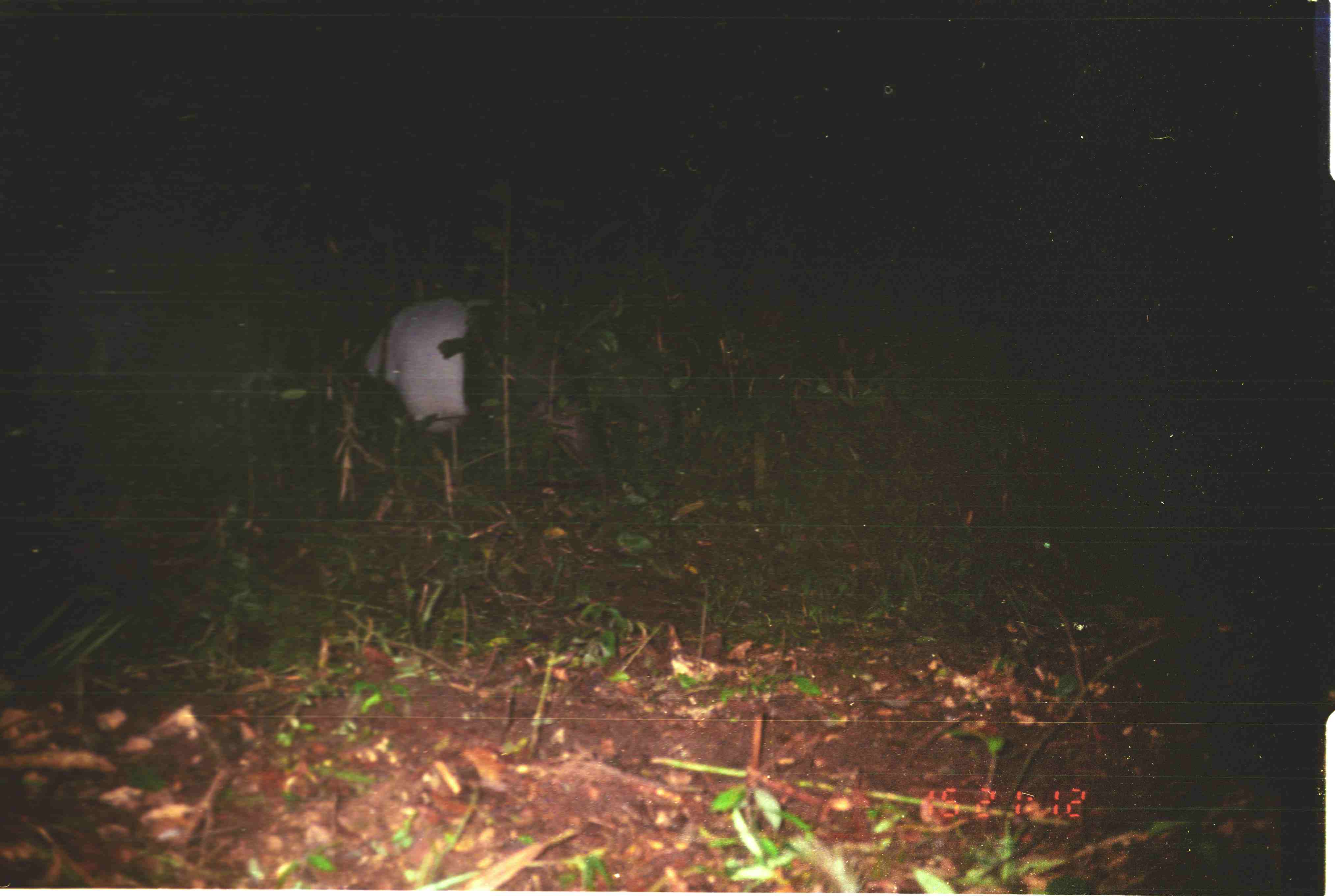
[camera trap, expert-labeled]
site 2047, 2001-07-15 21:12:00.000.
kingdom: Animalia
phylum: Chordata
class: Mammalia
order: Perissodactyla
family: Tapiridae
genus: Tapirus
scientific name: Tapirus indicus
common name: malayan tapir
Tapirus indicus (malayan tapir), count 1.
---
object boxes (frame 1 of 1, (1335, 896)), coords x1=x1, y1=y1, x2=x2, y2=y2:
tapirus indicus: x1=348, y1=295, x2=602, y2=473; x1=510, y1=301, x2=680, y2=463